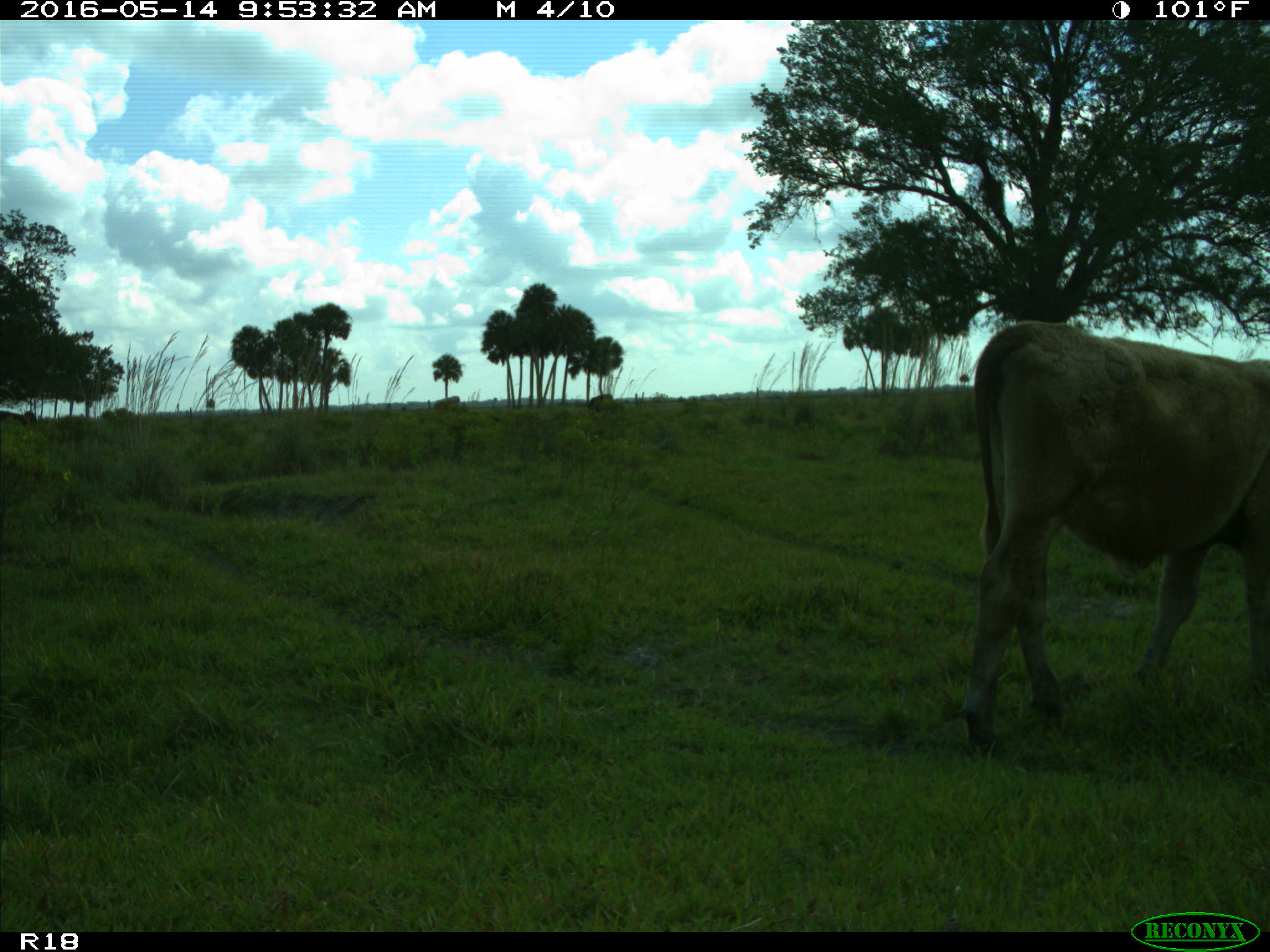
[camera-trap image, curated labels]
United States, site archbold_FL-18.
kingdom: Animalia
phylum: Chordata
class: Mammalia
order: Artiodactyla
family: Bovidae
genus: Bos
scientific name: Bos taurus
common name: domestic cow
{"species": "Bos taurus (domestic cow)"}